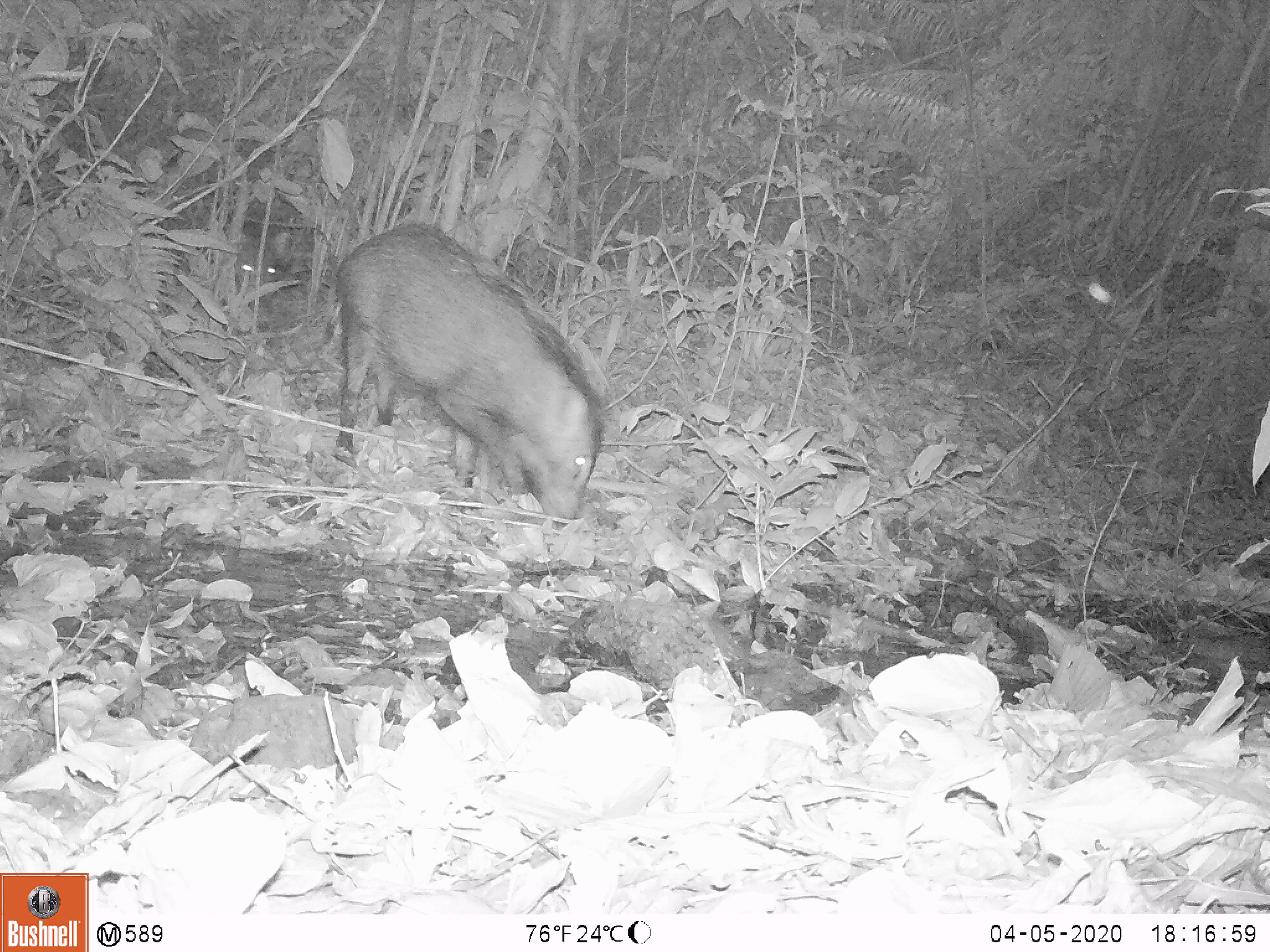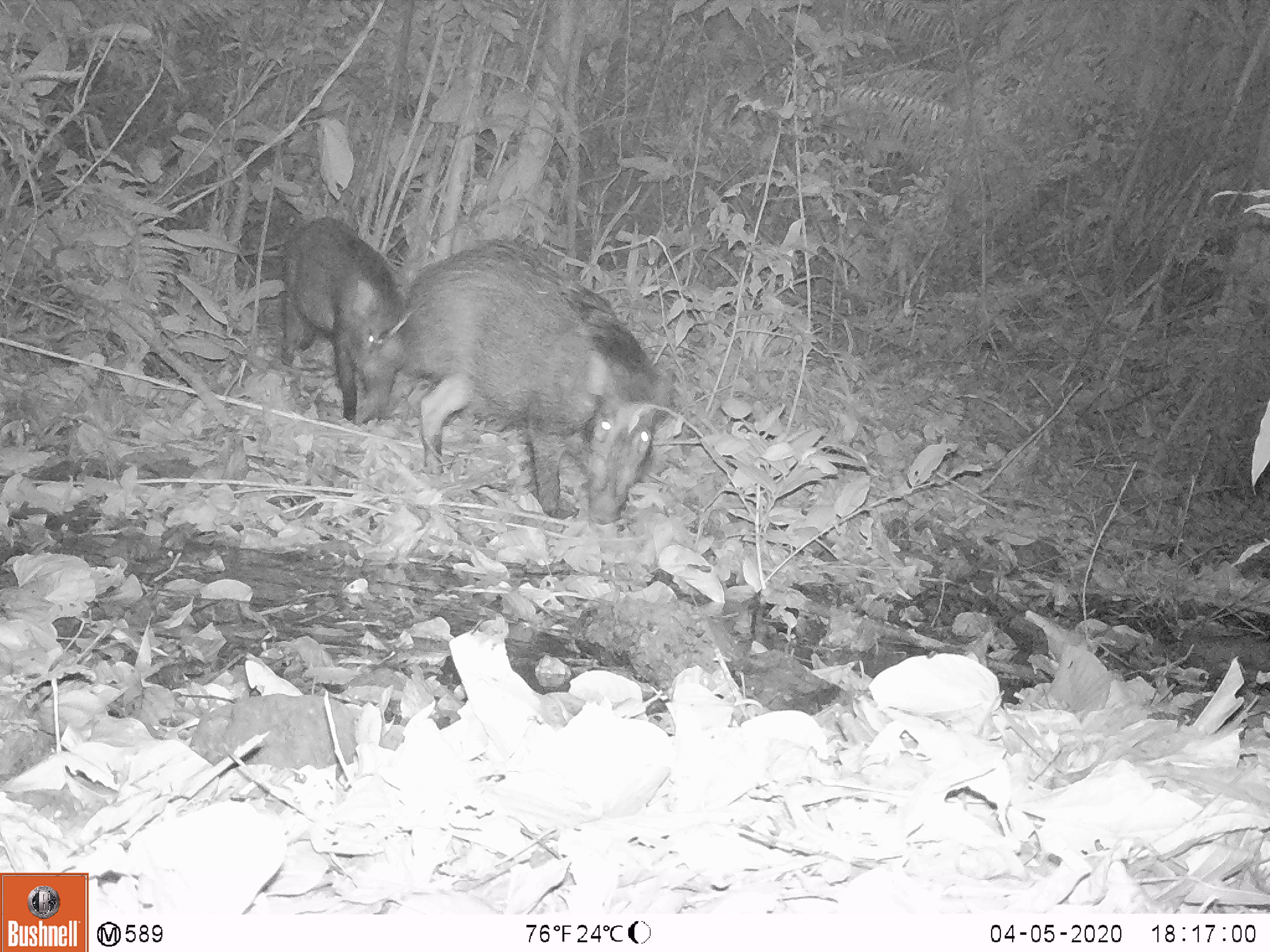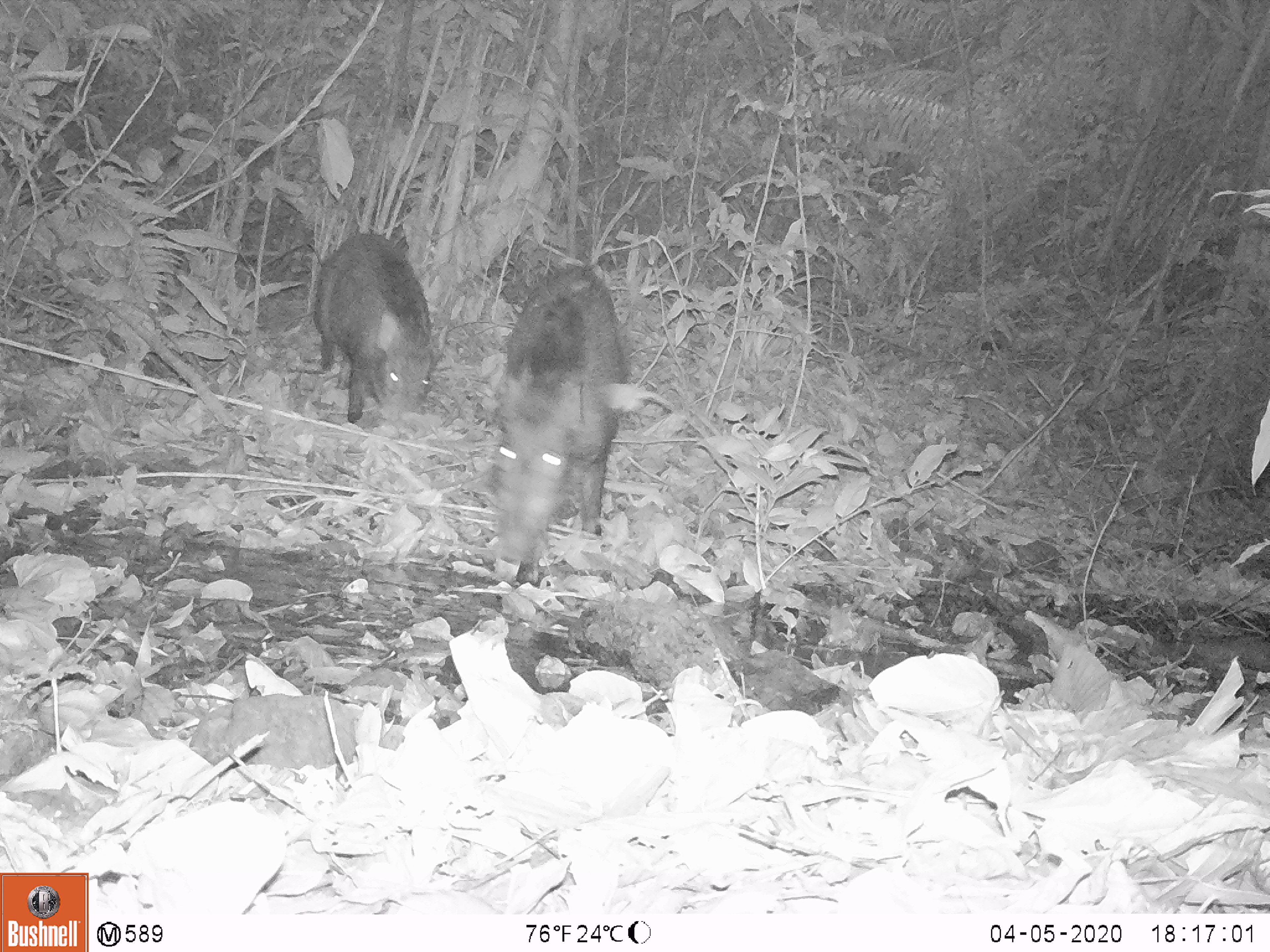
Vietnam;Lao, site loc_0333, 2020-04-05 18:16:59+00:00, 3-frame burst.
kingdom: Animalia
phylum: Chordata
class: Mammalia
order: Artiodactyla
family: Suidae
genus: Sus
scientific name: Sus scrofa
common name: eurasian wild pig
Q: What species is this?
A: Eurasian wild pig (Sus scrofa).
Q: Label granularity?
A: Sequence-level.